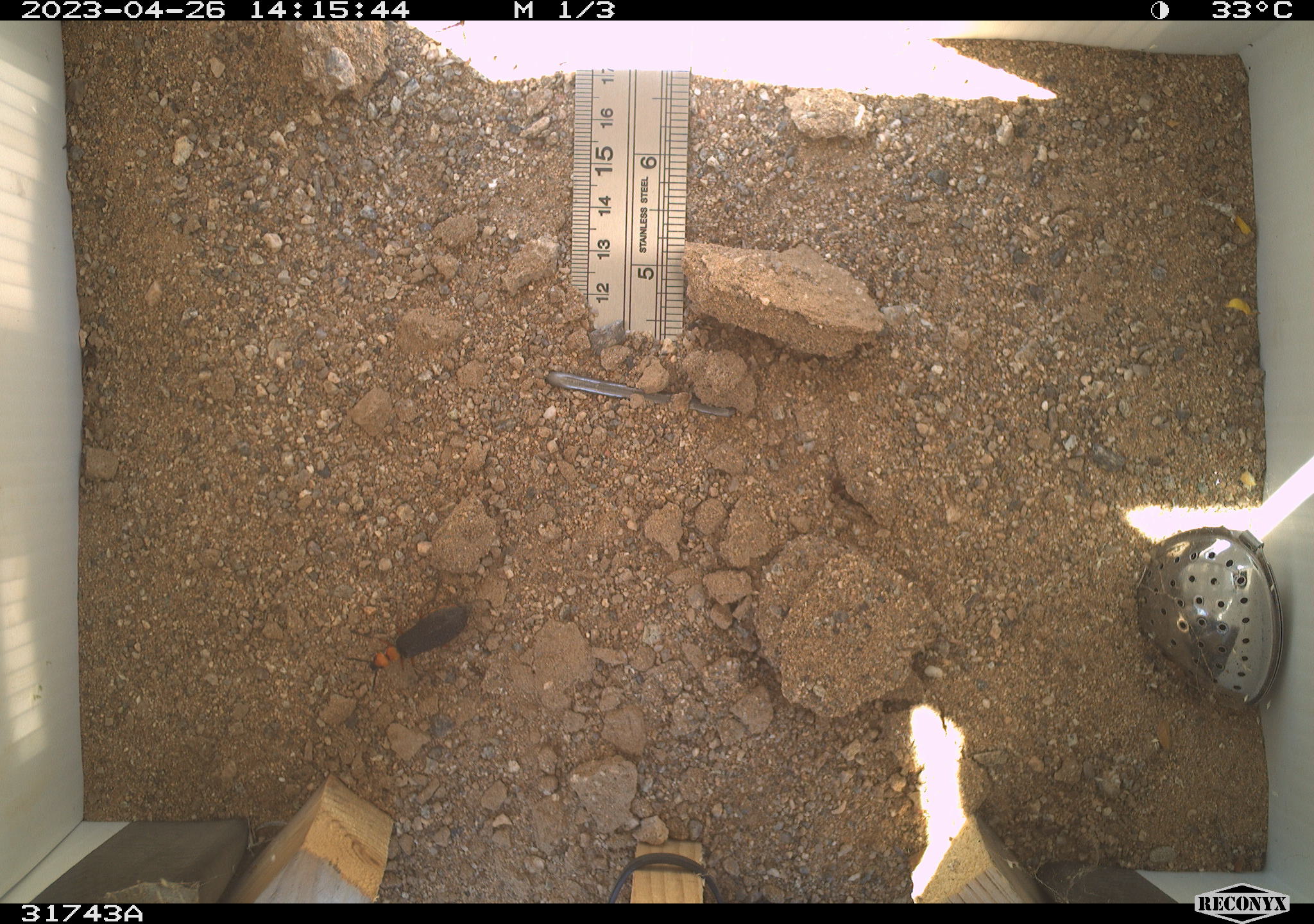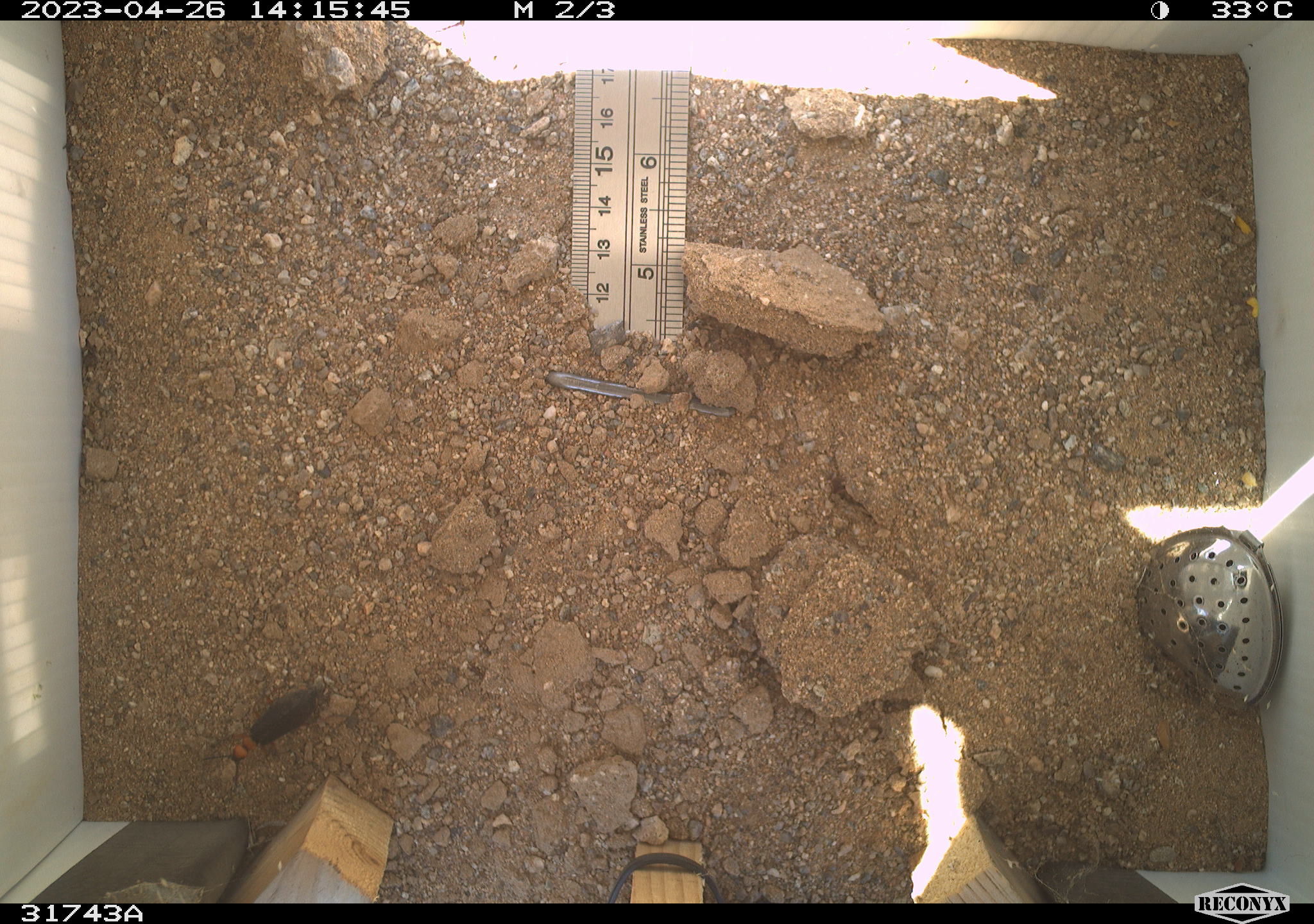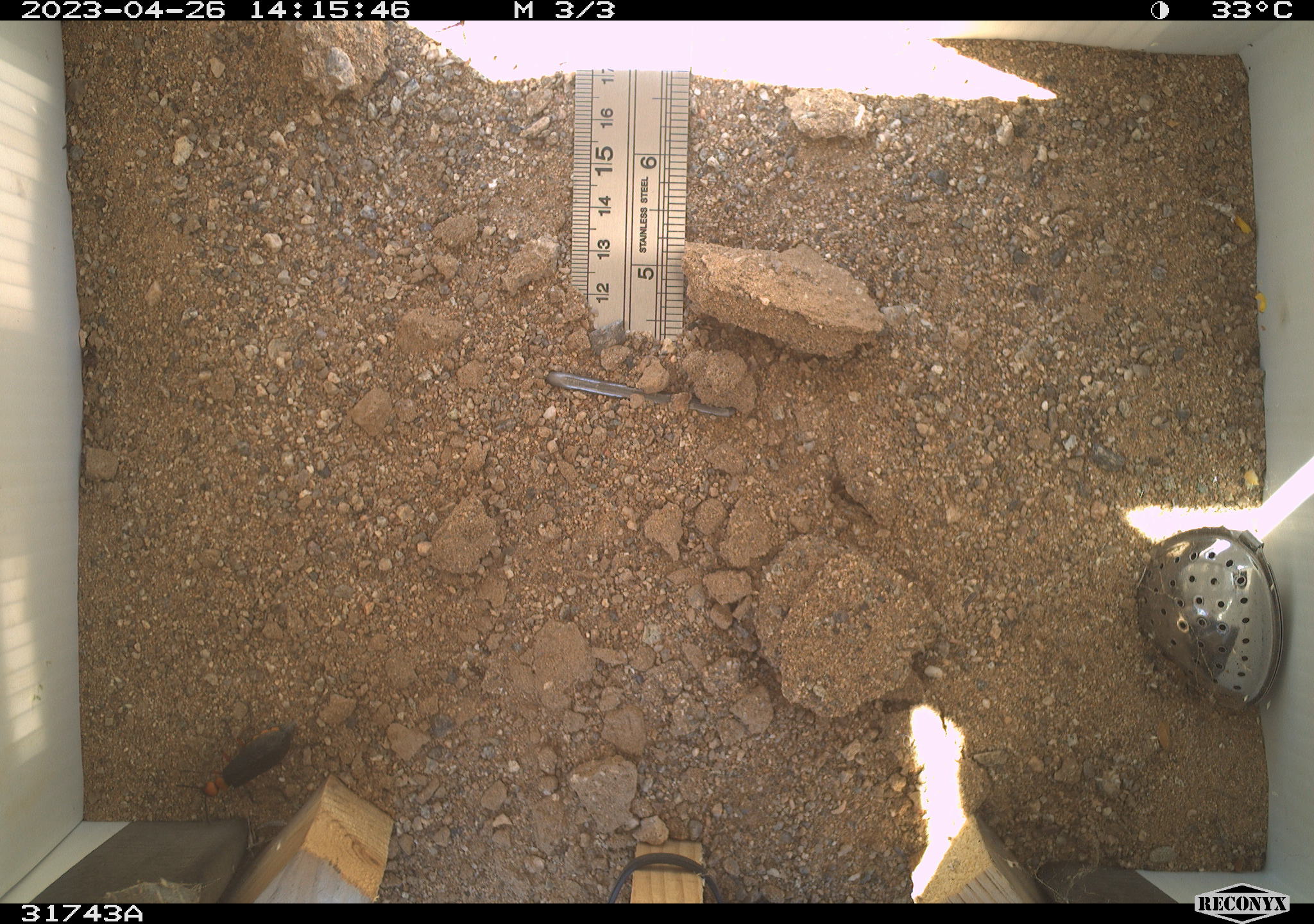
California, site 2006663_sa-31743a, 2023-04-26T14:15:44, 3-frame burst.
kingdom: Animalia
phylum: Arthropoda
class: Insecta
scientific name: Insecta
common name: insect